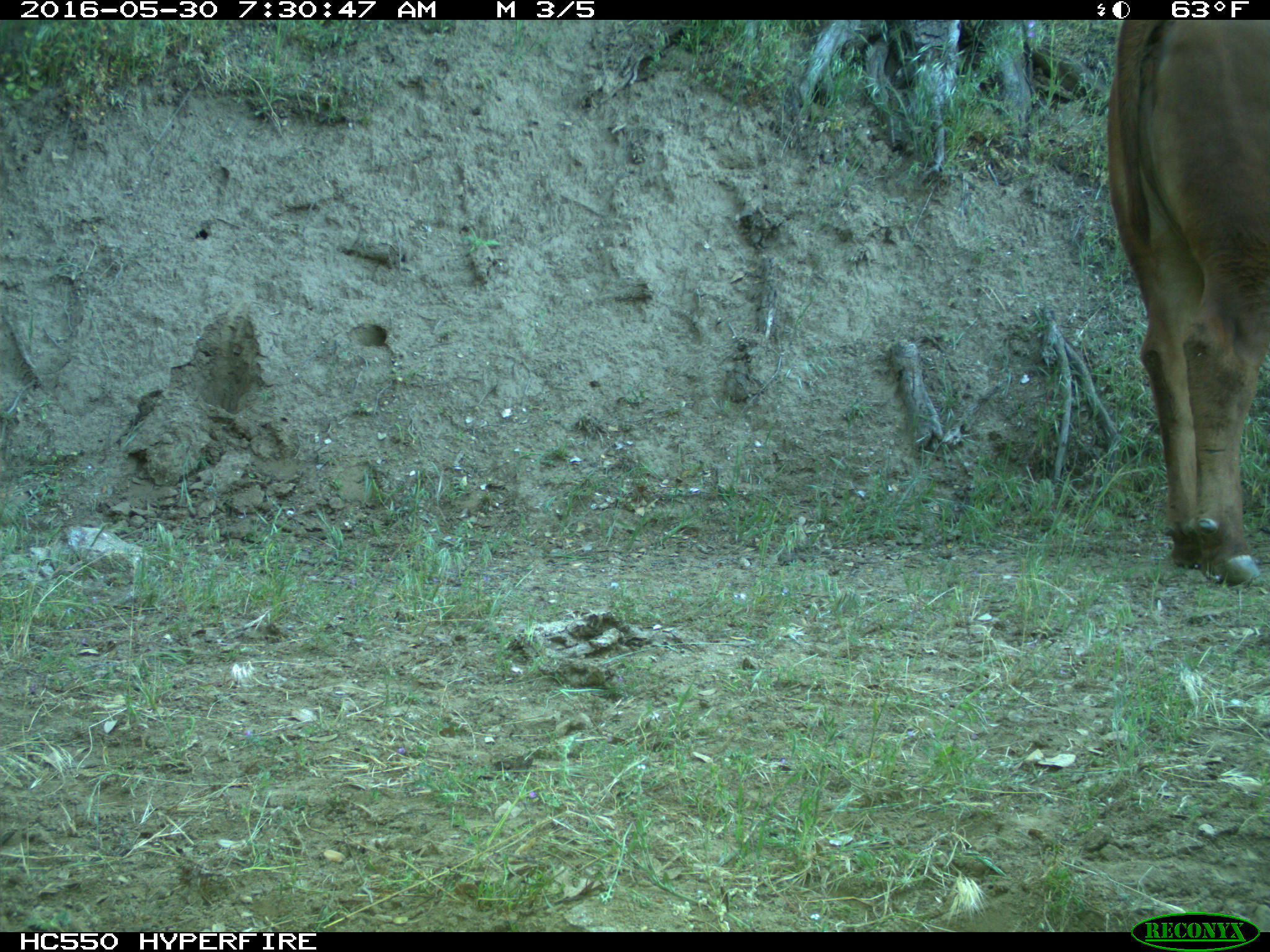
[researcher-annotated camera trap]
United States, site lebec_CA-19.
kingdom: Animalia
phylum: Chordata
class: Mammalia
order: Artiodactyla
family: Bovidae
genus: Bos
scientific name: Bos taurus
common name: domestic cow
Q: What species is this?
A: Bos taurus (domestic cow).